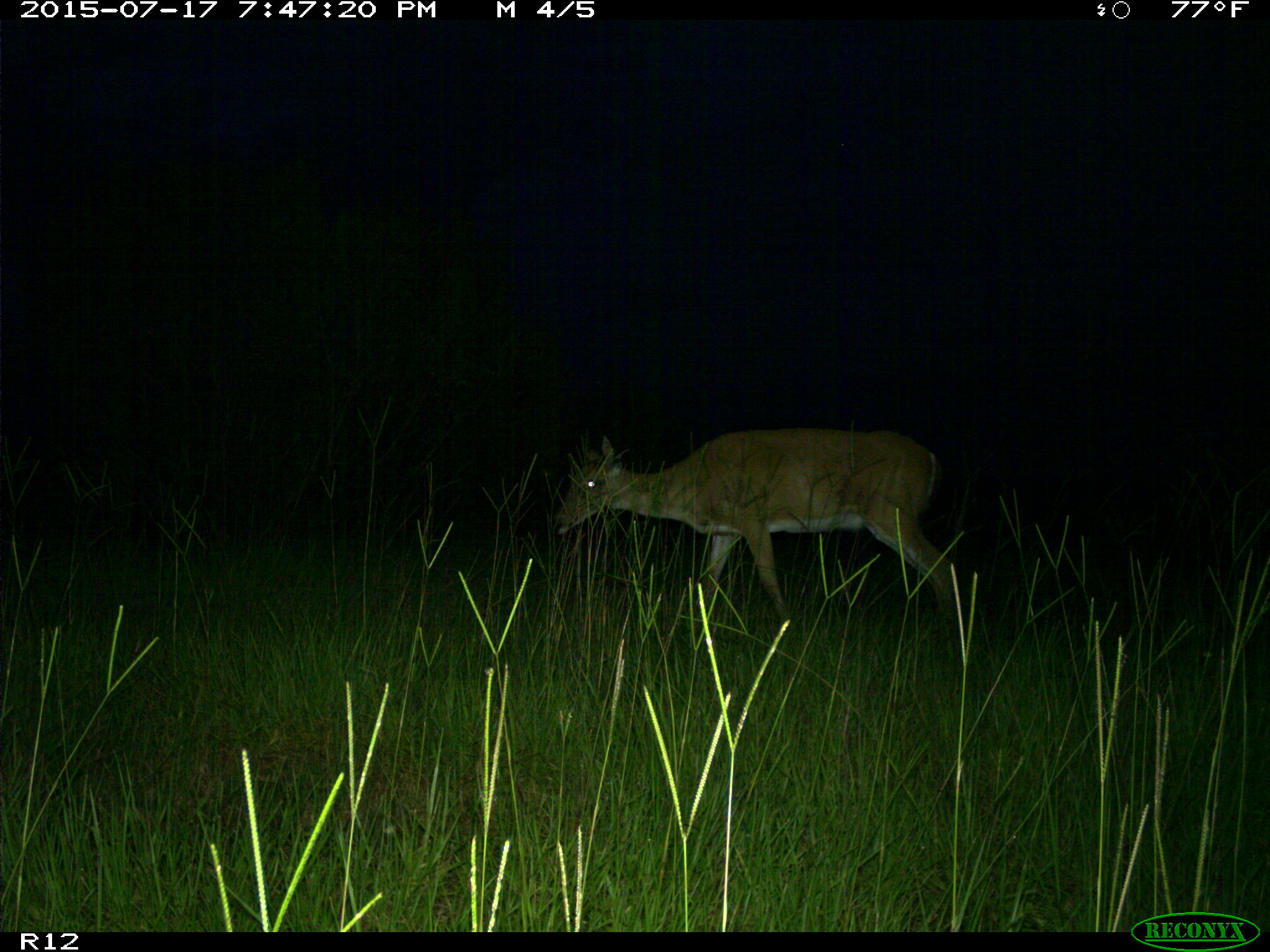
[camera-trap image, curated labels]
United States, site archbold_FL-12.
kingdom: Animalia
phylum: Chordata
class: Mammalia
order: Artiodactyla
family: Cervidae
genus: Odocoileus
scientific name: Odocoileus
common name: deer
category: unidentified deer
Unidentified deer (deer) (Odocoileus).